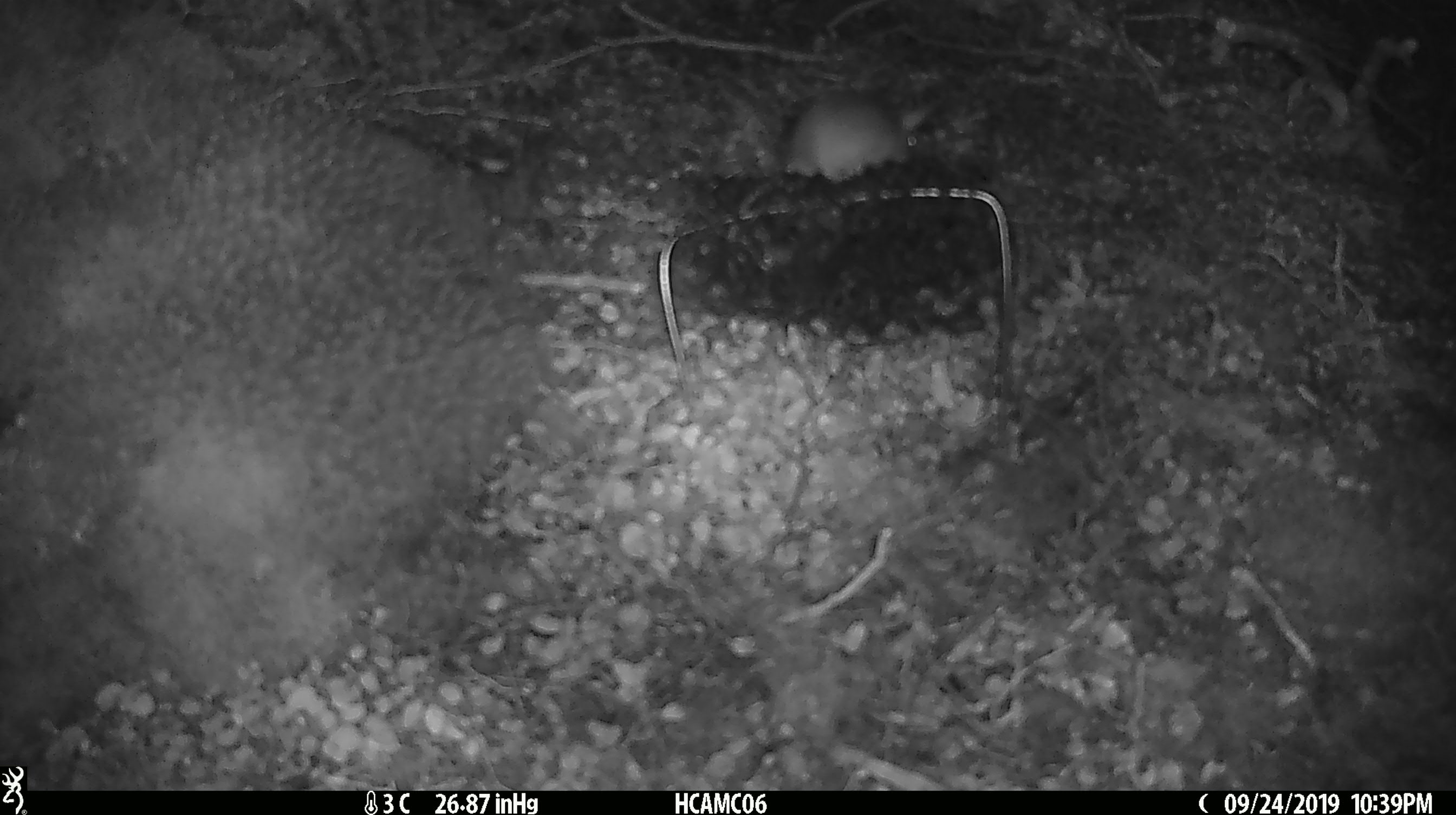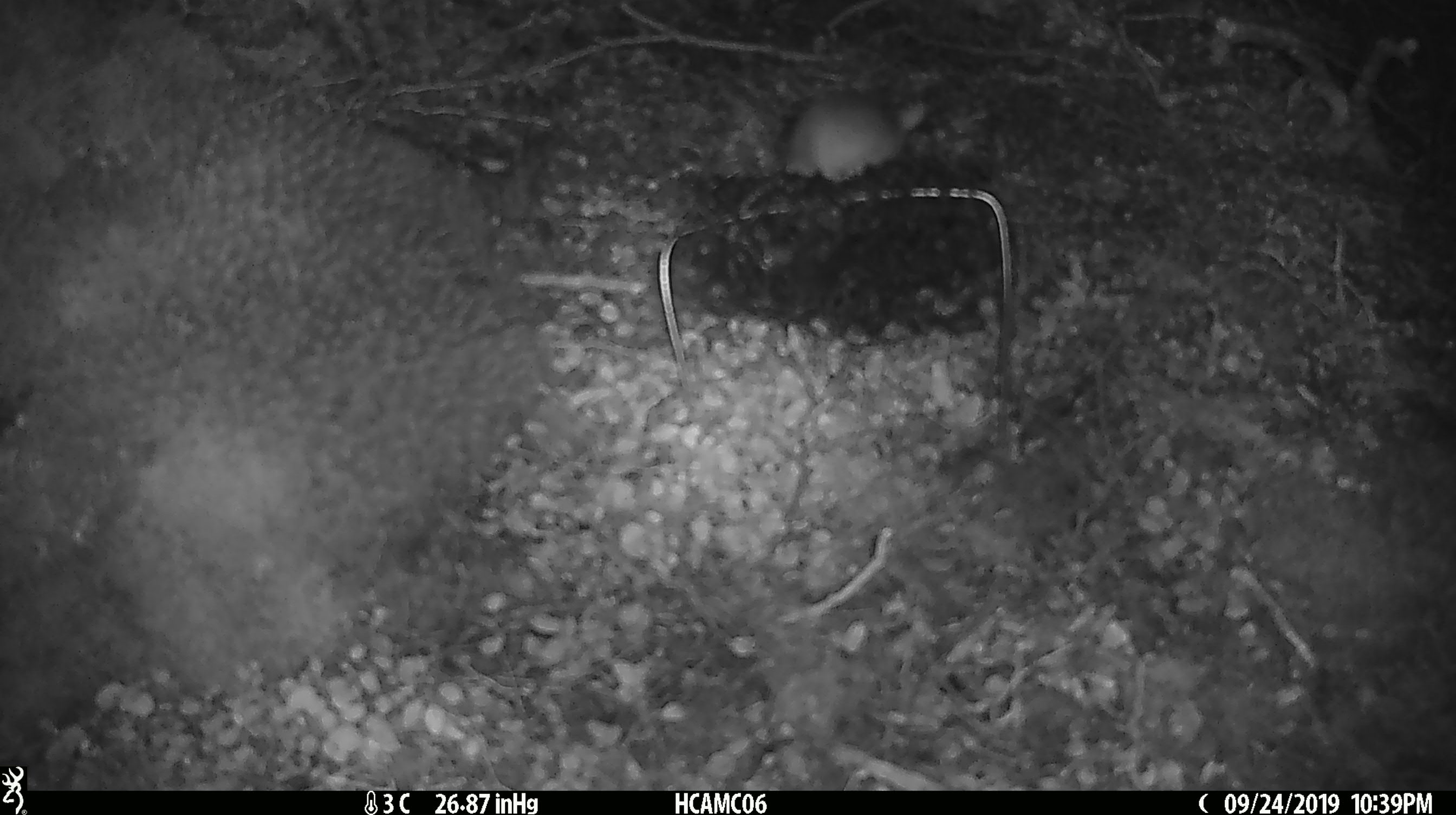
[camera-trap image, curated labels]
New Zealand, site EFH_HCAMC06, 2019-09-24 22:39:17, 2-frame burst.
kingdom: Animalia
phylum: Chordata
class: Mammalia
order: Rodentia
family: Muridae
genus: Mus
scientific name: Mus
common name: mouse